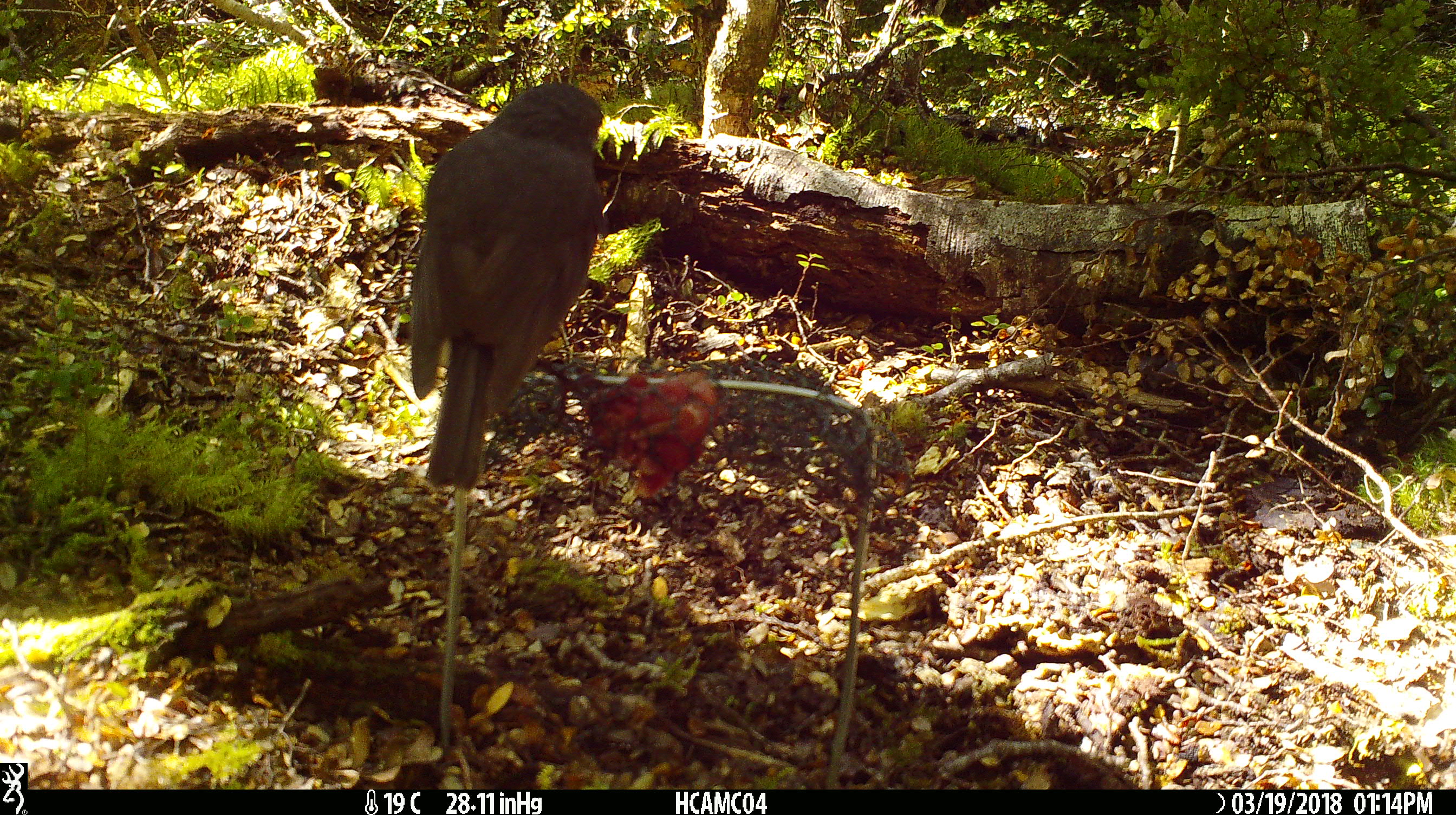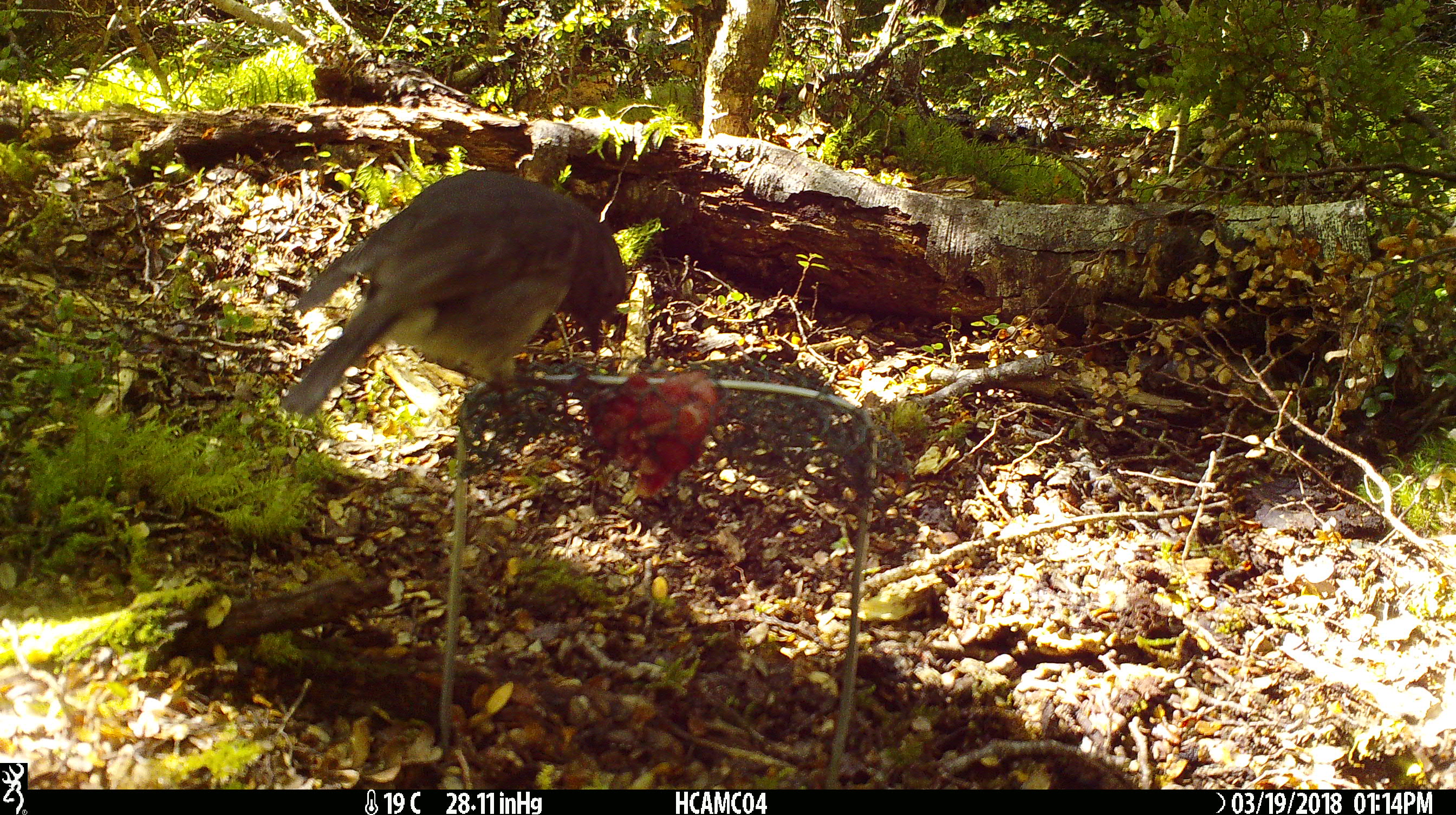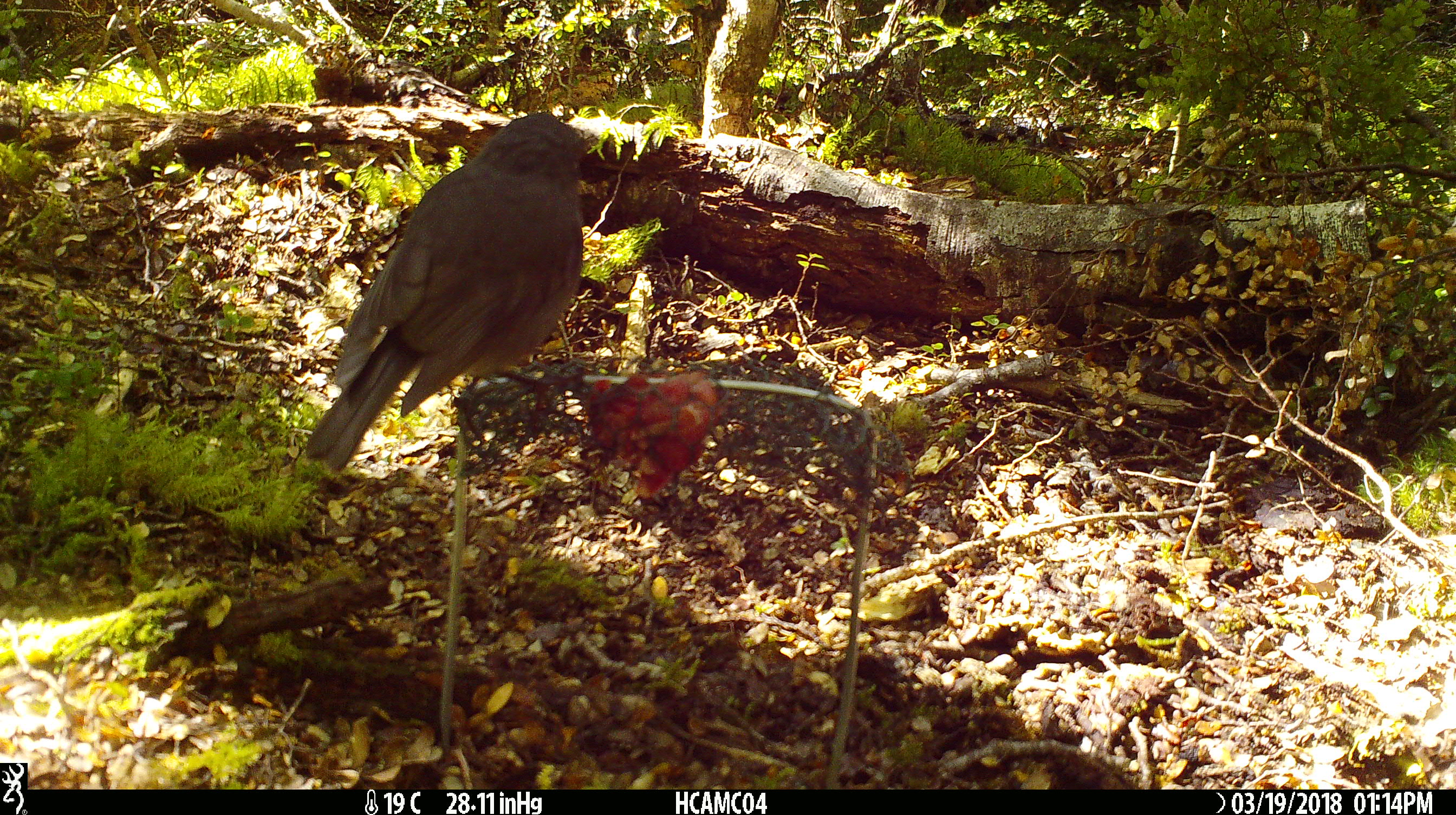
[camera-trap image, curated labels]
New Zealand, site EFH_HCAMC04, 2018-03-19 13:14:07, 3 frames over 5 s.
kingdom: Animalia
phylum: Chordata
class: Aves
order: Passeriformes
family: Petroicidae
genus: Petroica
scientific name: Petroica australis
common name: new zealand robin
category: robin